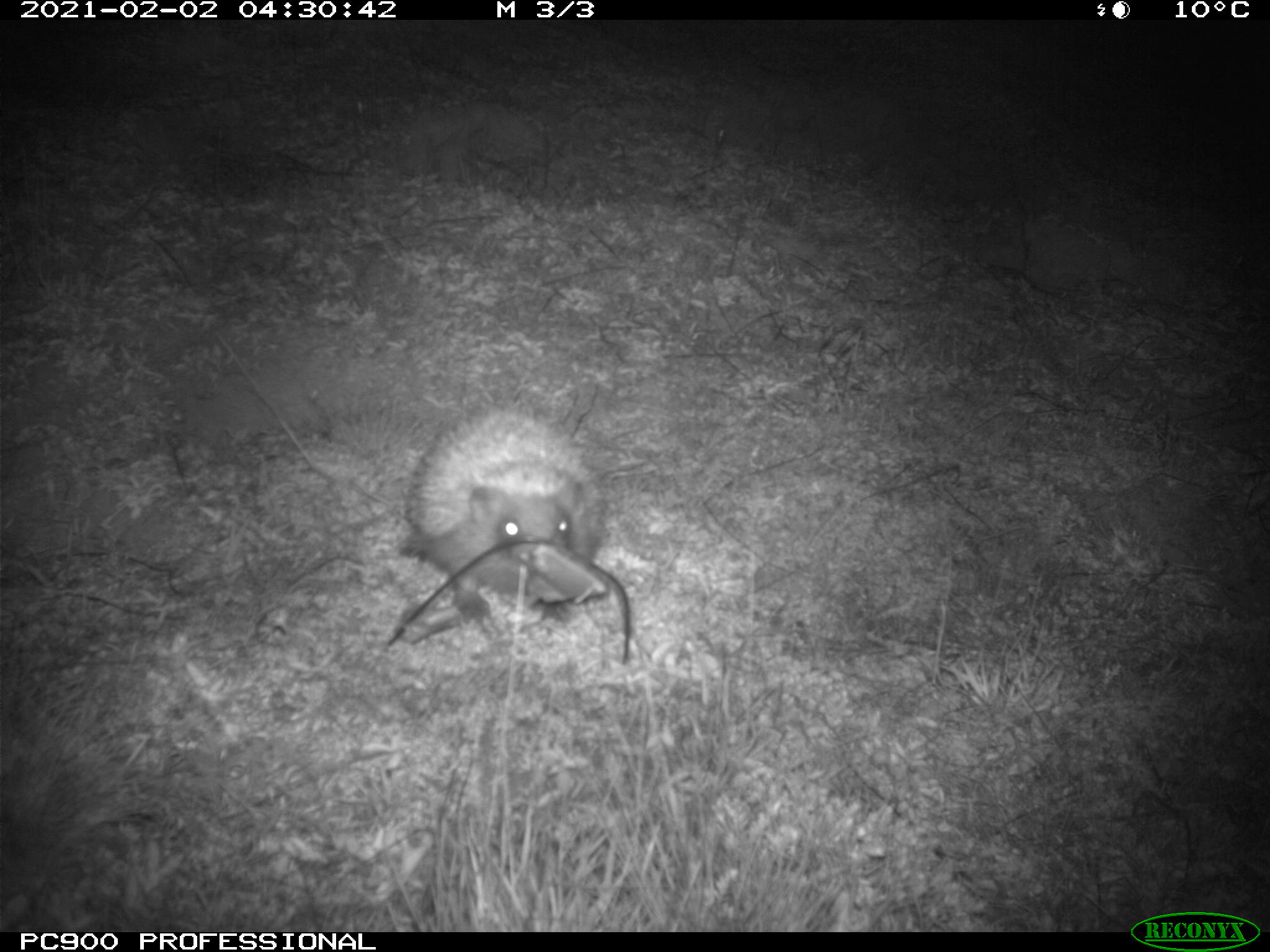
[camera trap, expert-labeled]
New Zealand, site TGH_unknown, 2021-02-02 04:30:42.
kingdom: Animalia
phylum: Chordata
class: Mammalia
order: Eulipotyphla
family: Erinaceidae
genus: Erinaceus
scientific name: Erinaceus europaeus europaeus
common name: european hedgehog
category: hedgehog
Hedgehog (european hedgehog) (Erinaceus europaeus europaeus).